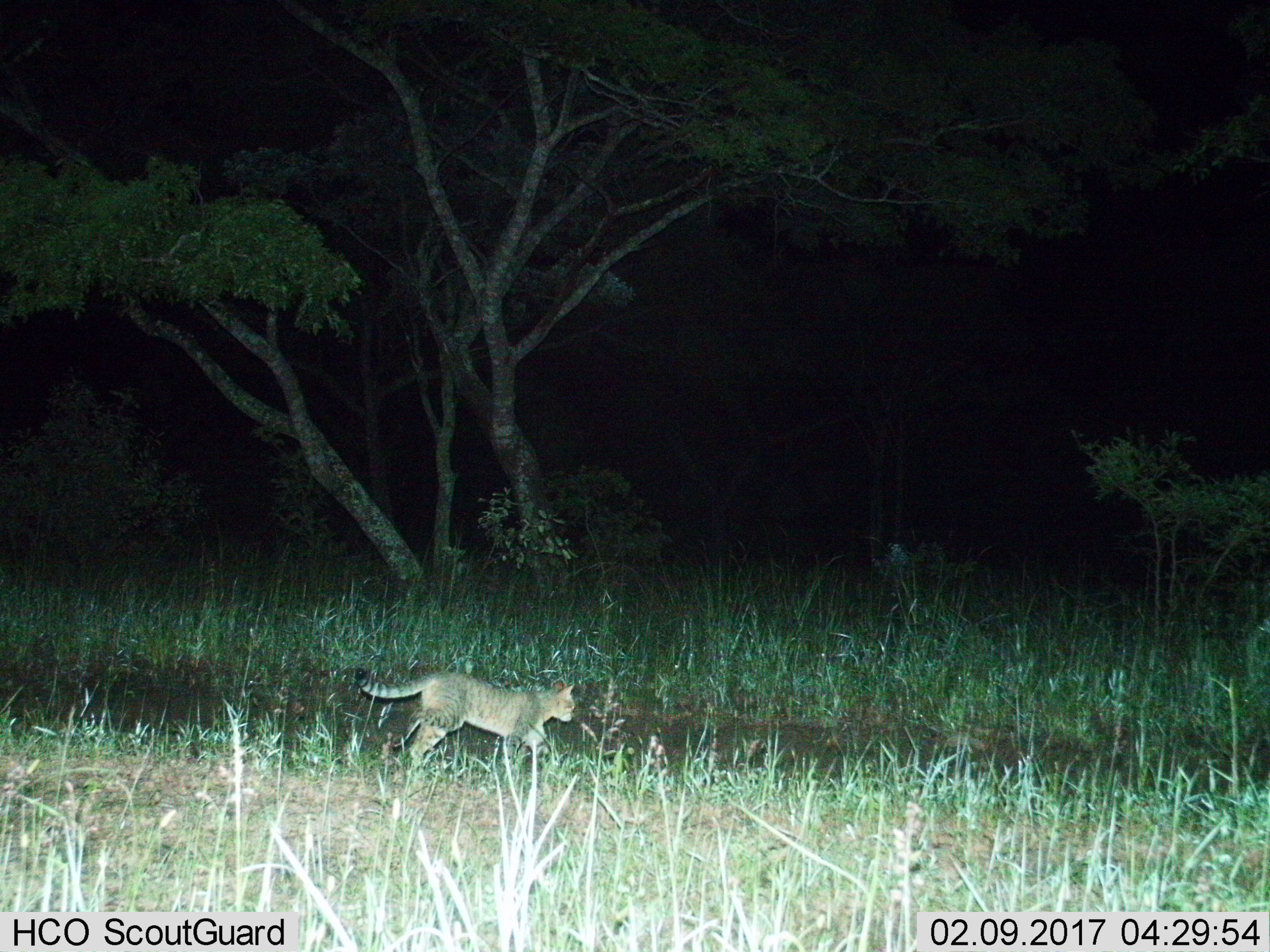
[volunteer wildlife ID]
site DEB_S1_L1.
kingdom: Animalia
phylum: Chordata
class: Mammalia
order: Carnivora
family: Felidae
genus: Felis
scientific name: Felis lybica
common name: african wild cat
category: africanwildcat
Africanwildcat (african wild cat) (Felis lybica), count 1. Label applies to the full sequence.